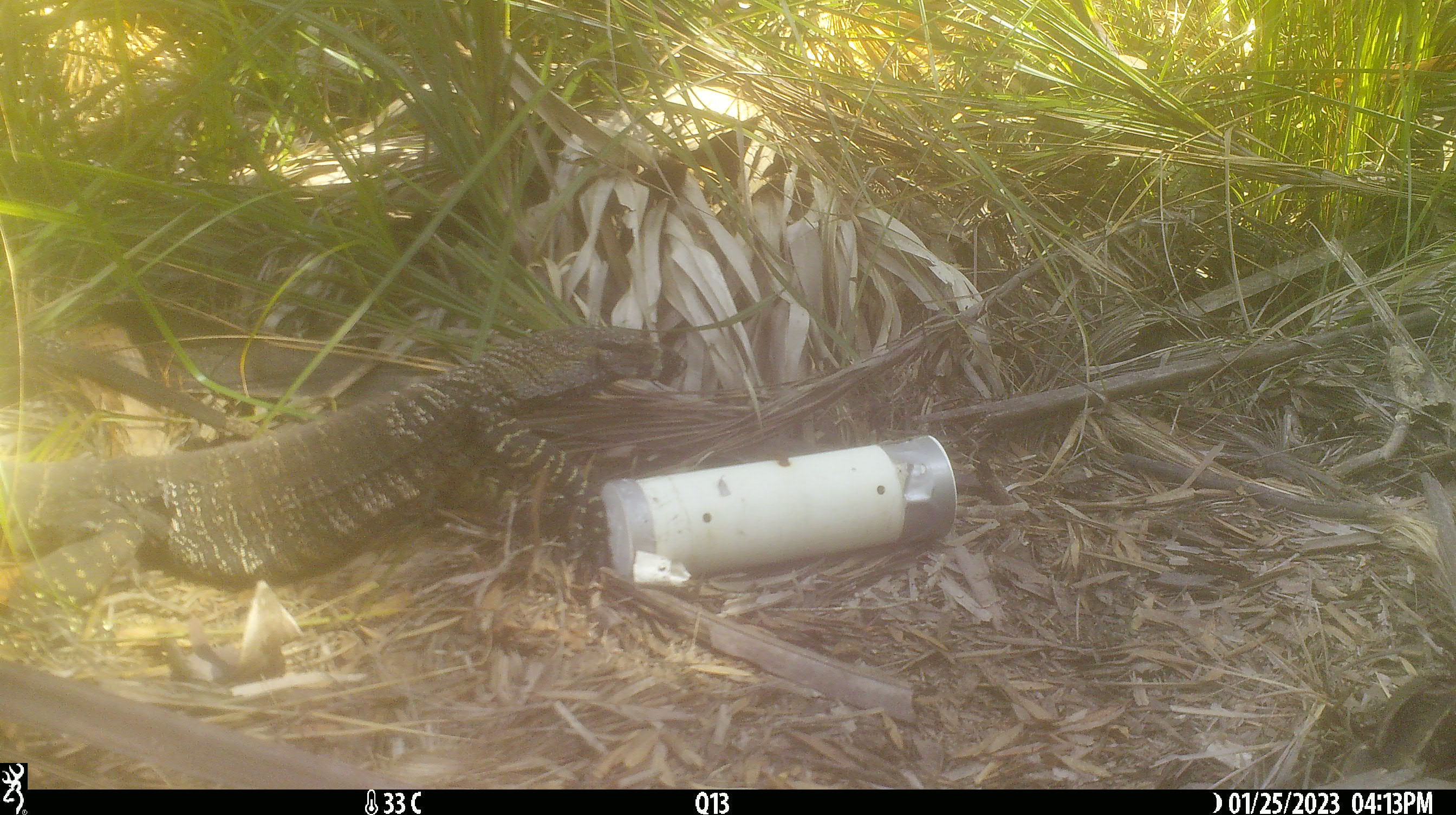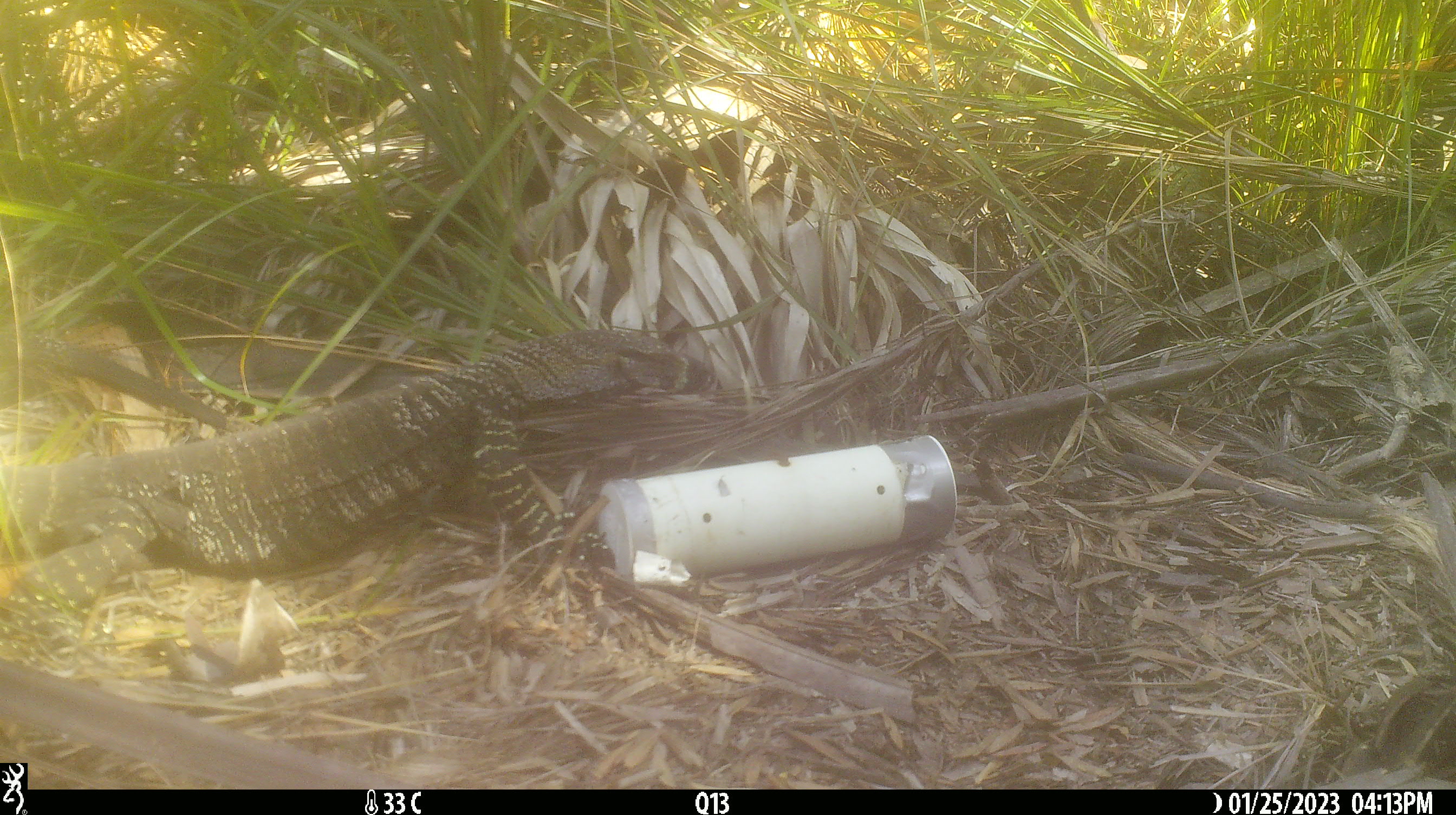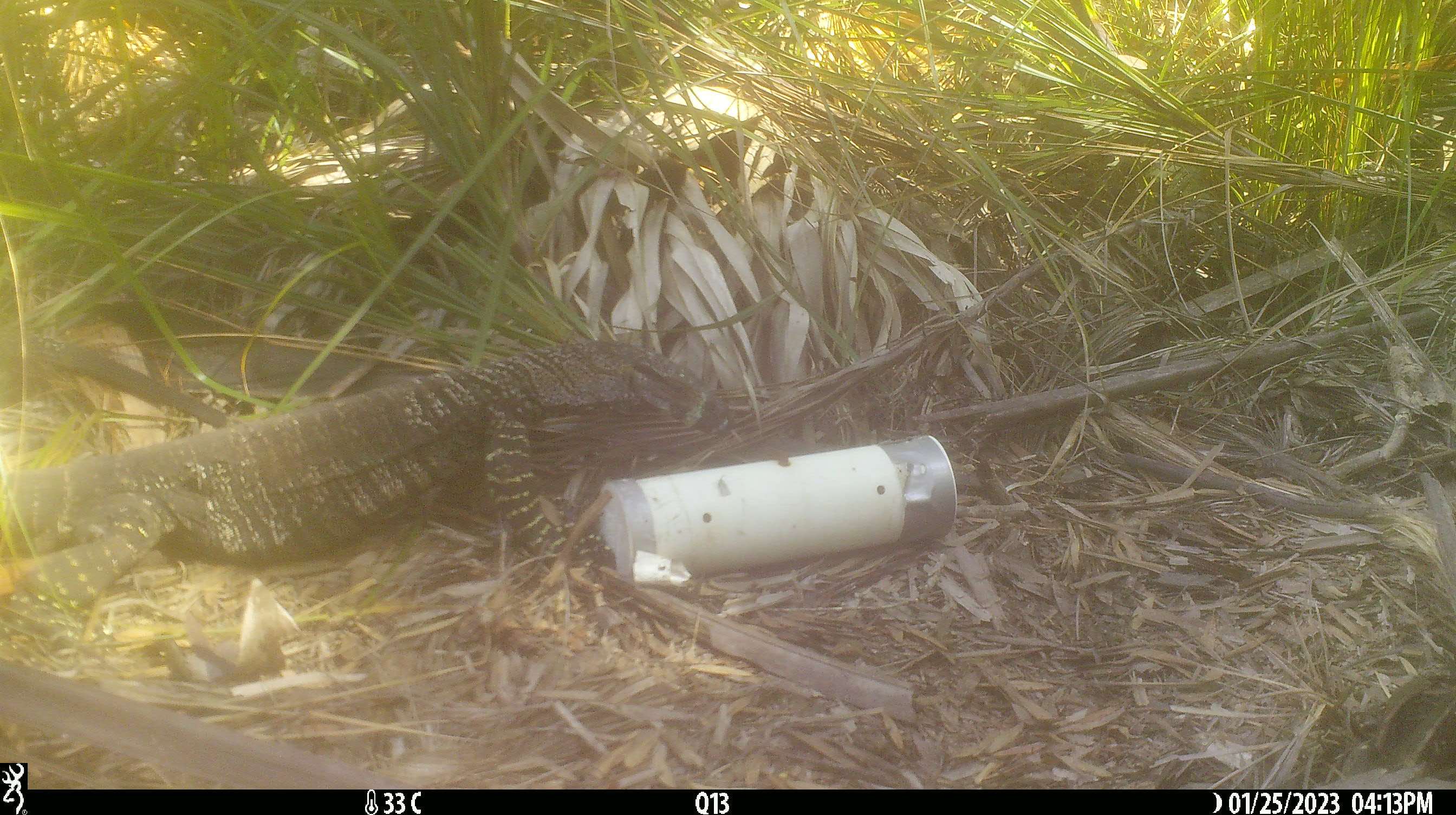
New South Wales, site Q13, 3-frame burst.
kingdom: Animalia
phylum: Chordata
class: Reptilia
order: Squamata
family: Varanidae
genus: Varanus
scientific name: Varanus varius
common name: lace monitor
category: goanna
Goanna (lace monitor) (Varanus varius).